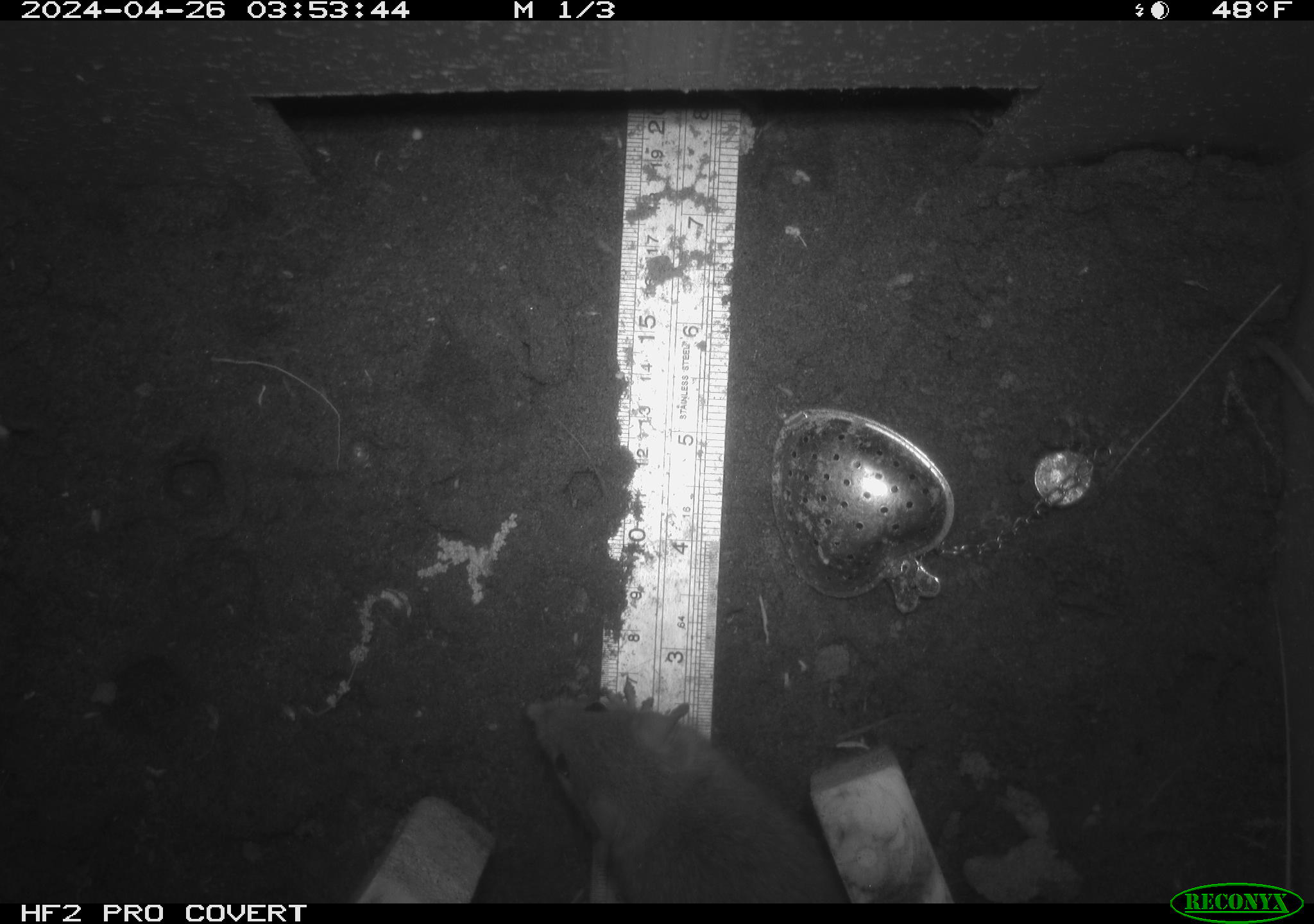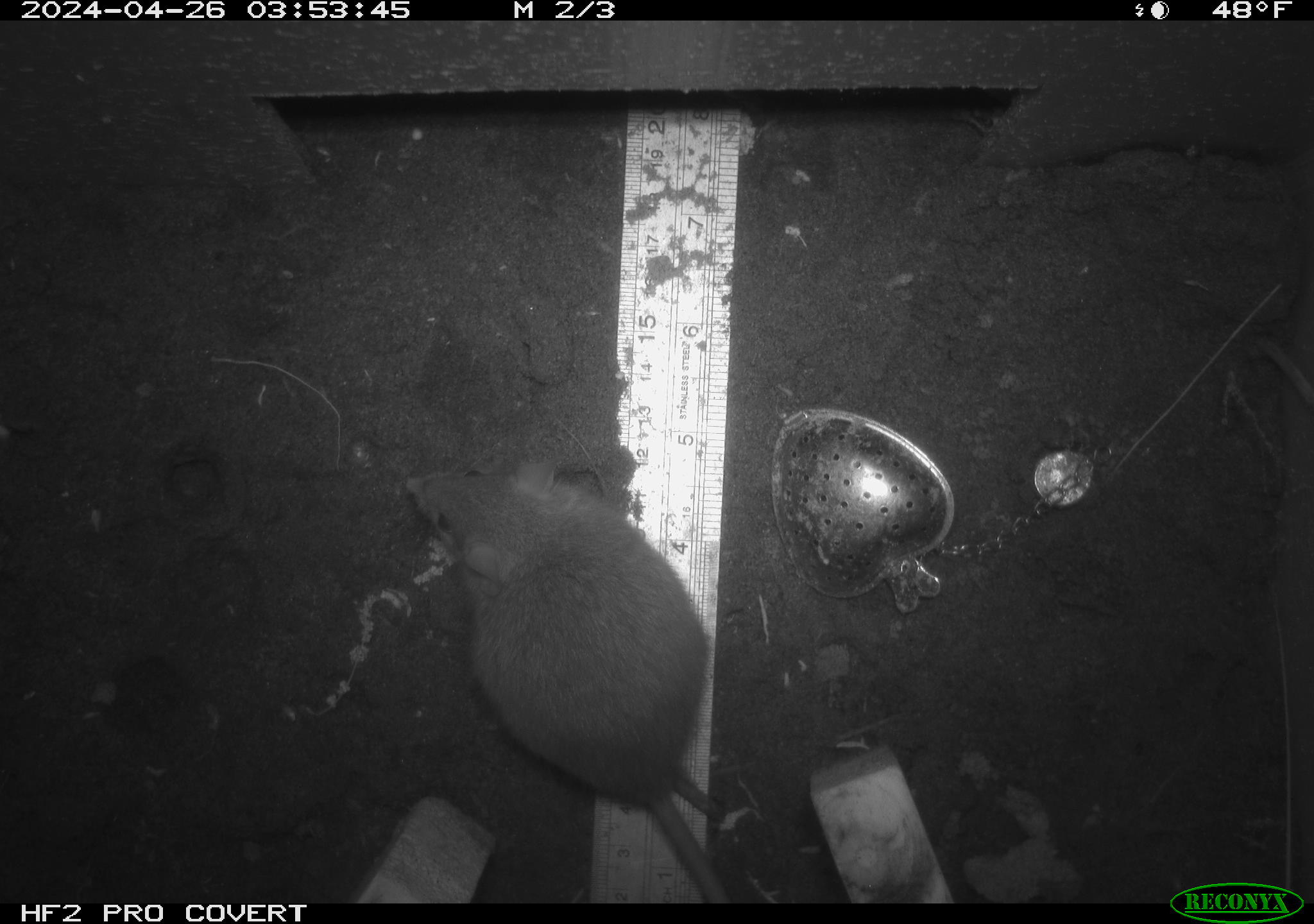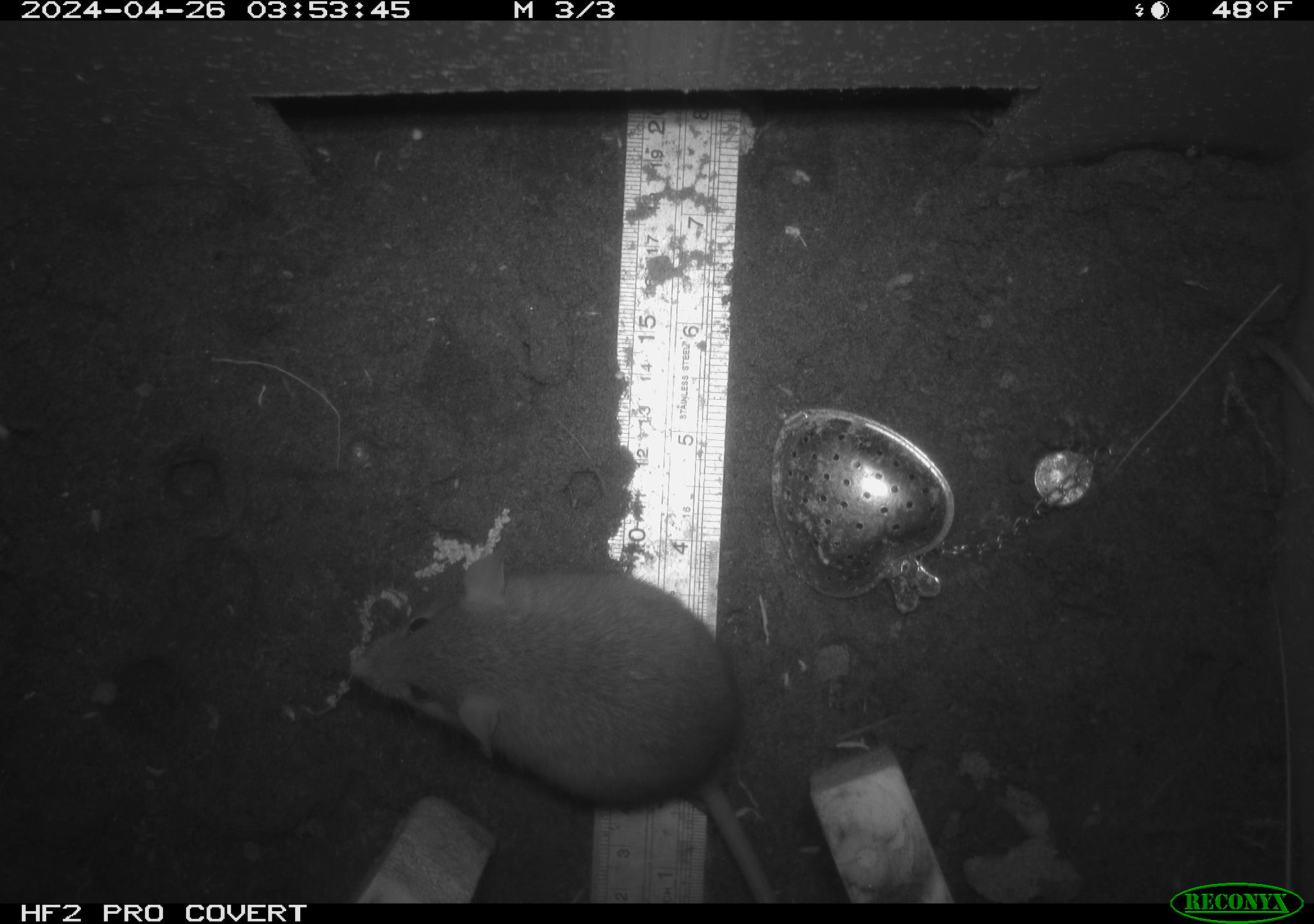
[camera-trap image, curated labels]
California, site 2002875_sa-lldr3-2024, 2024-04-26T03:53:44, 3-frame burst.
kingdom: Animalia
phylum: Chordata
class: Mammalia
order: Rodentia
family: Muridae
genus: Rattus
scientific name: Rattus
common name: rat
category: rattus species